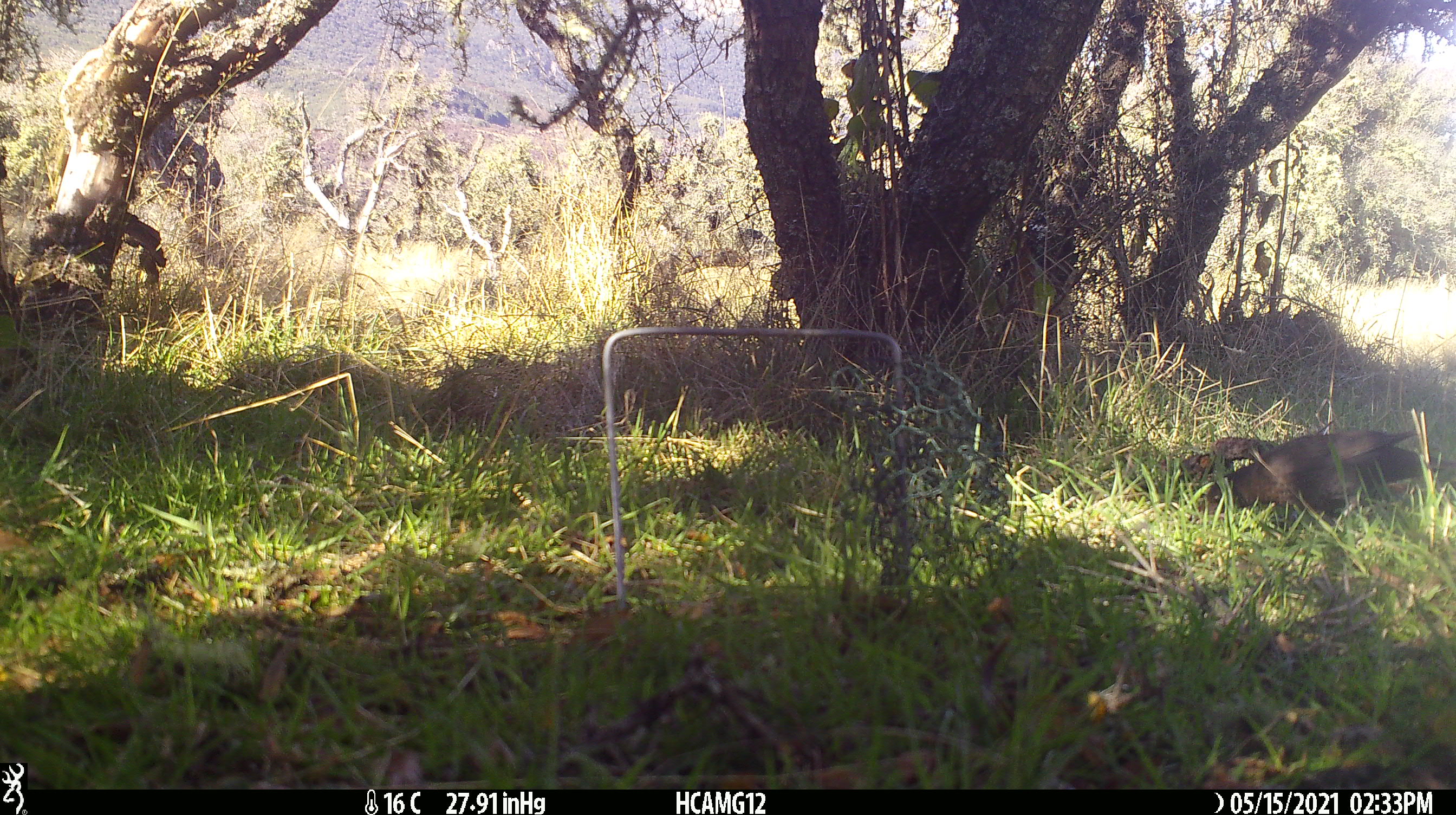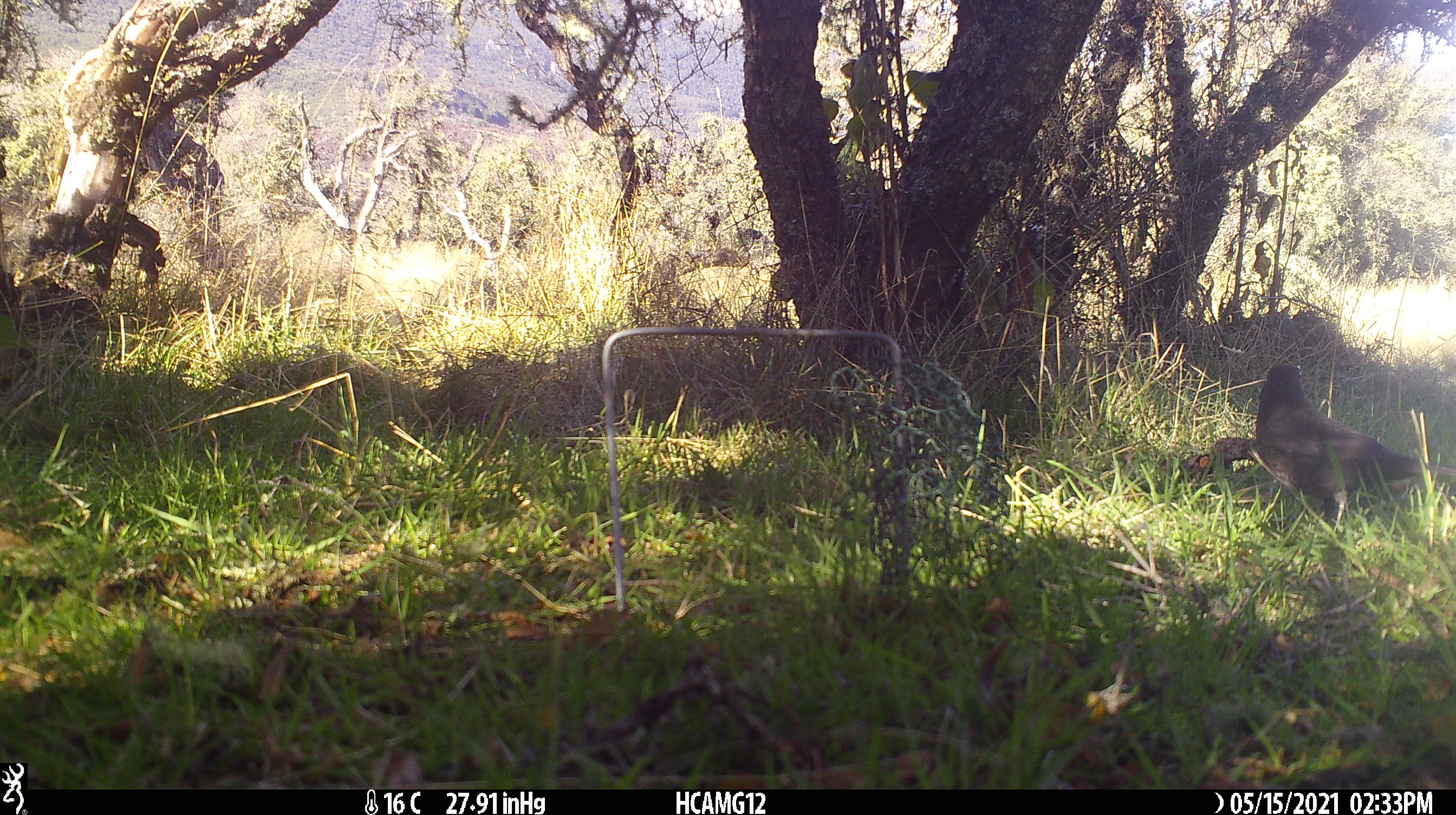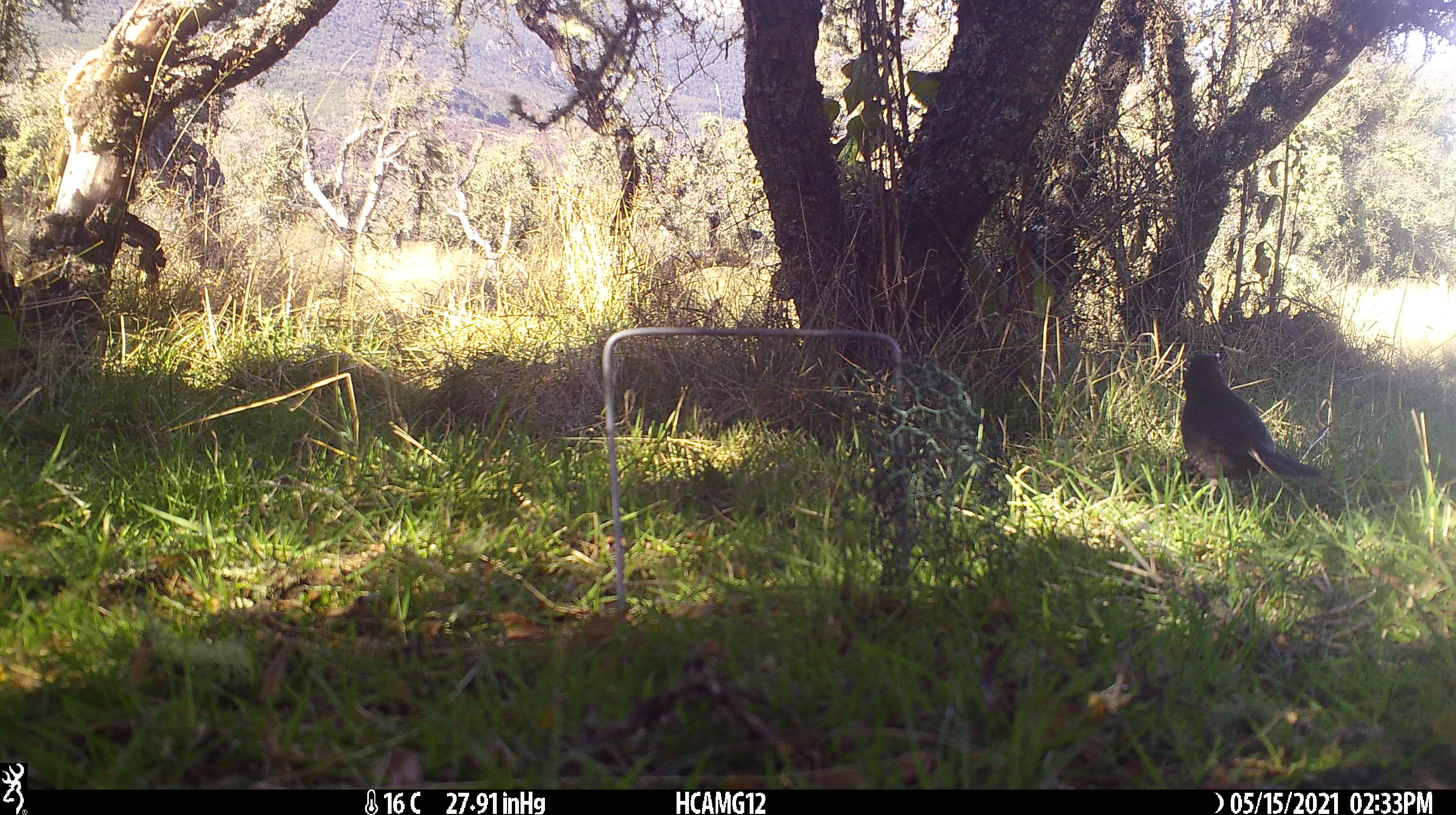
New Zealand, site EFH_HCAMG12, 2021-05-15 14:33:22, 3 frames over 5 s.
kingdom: Animalia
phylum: Chordata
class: Aves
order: Passeriformes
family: Turdidae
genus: Turdus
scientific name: Turdus merula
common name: eurasian blackbird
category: blackbird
Blackbird (eurasian blackbird) (Turdus merula).